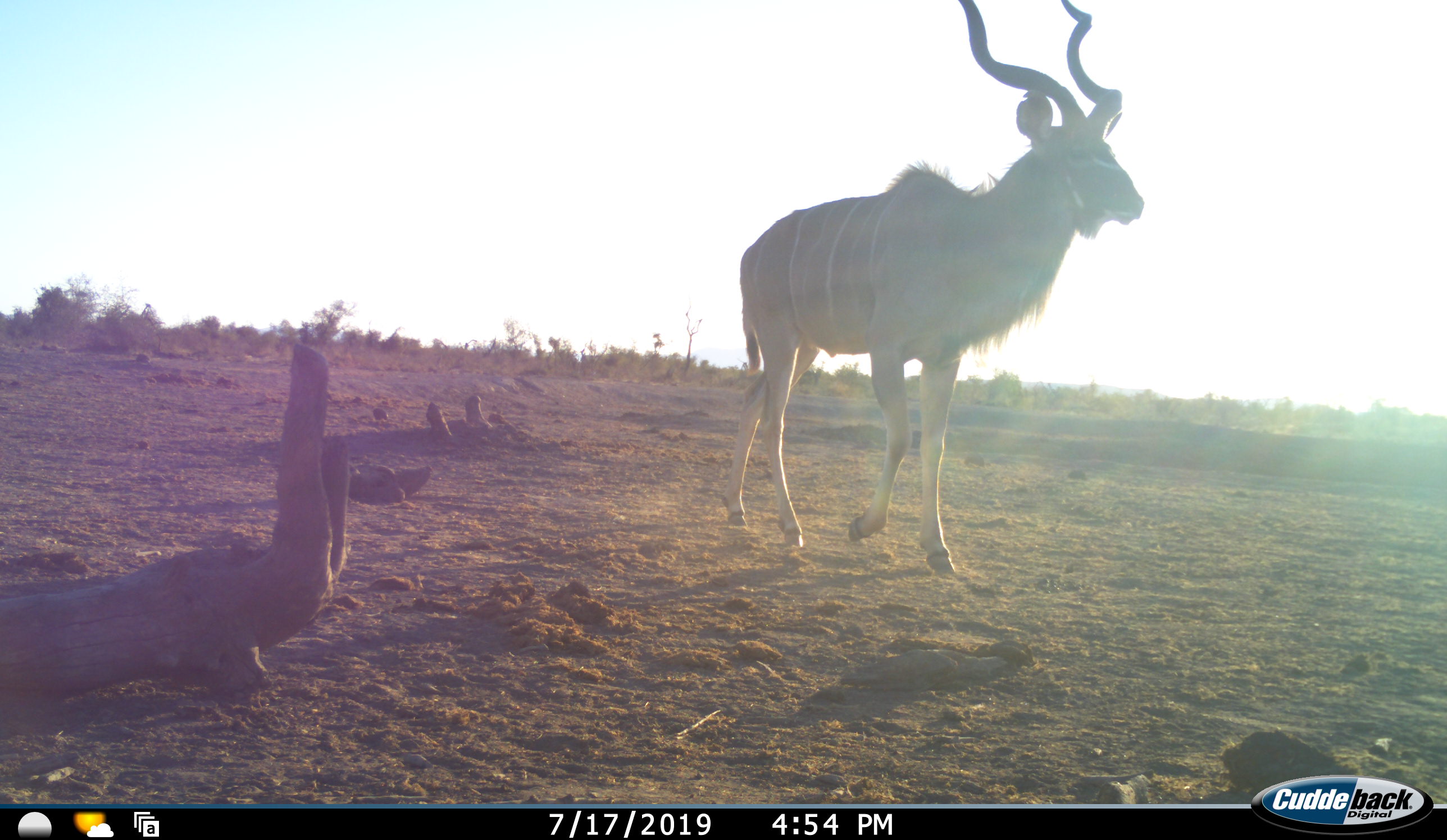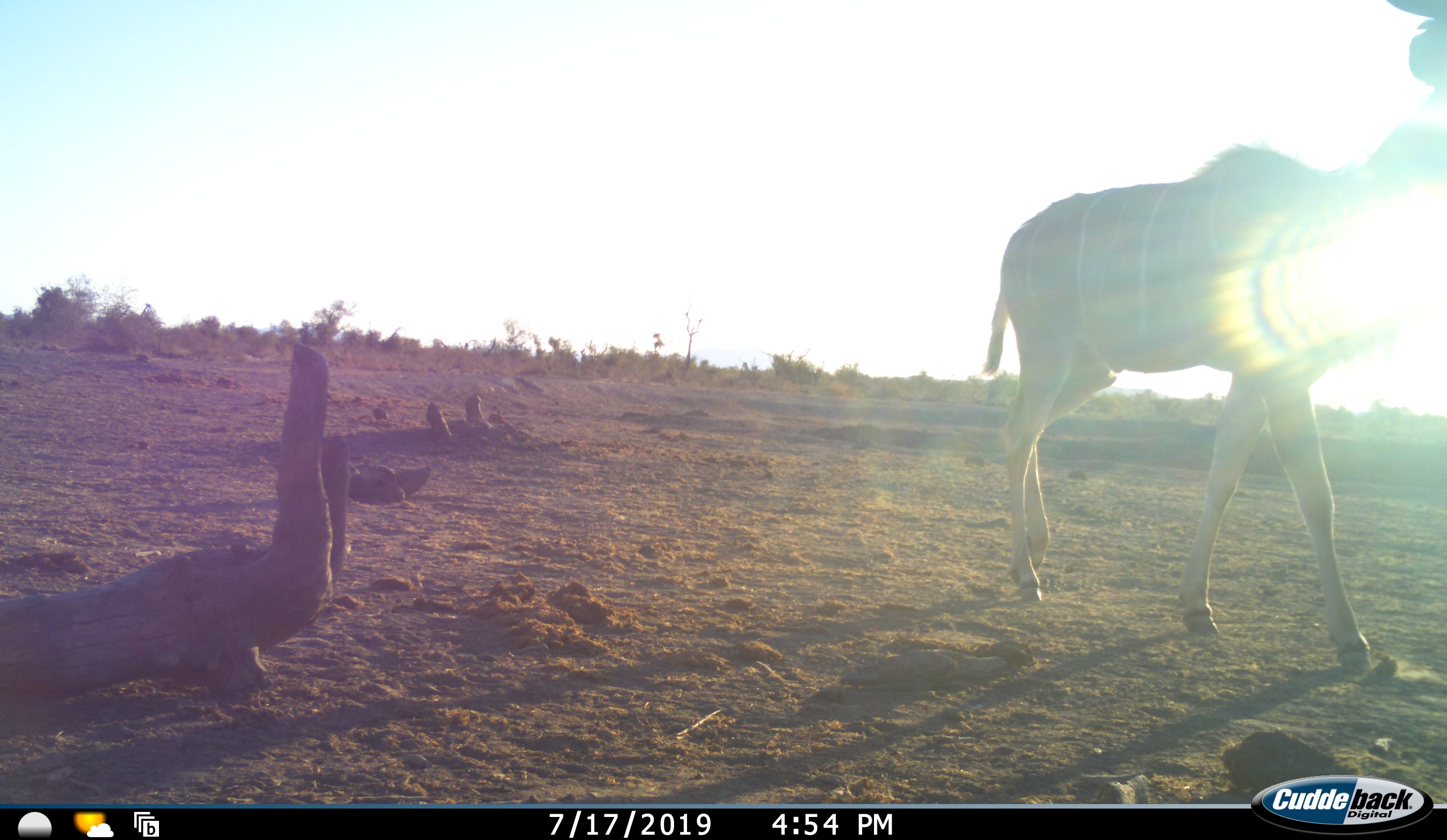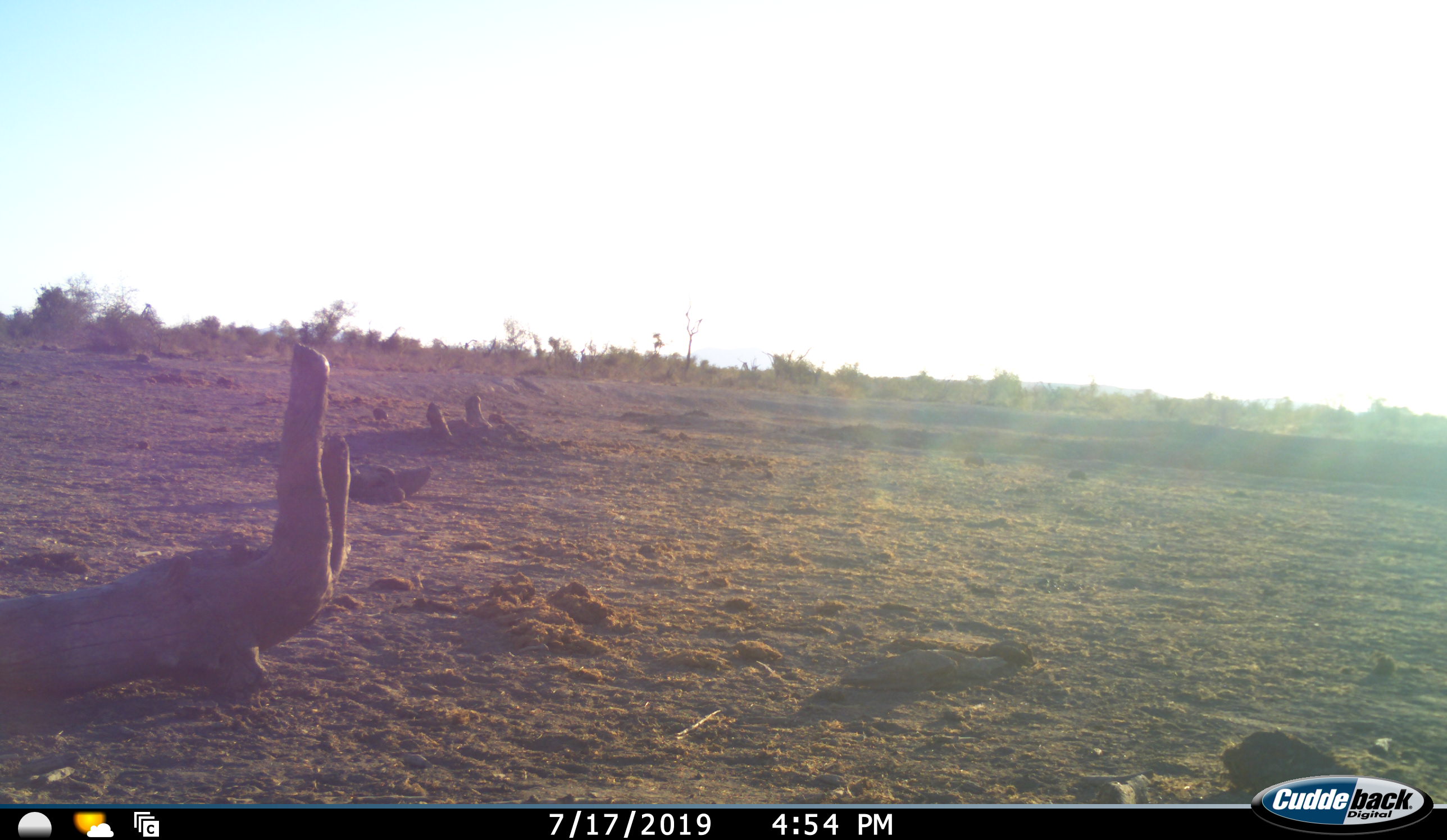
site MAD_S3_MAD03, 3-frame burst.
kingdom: Animalia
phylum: Chordata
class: Mammalia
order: Artiodactyla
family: Bovidae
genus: Tragelaphus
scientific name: Tragelaphus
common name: kudu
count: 1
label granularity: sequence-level